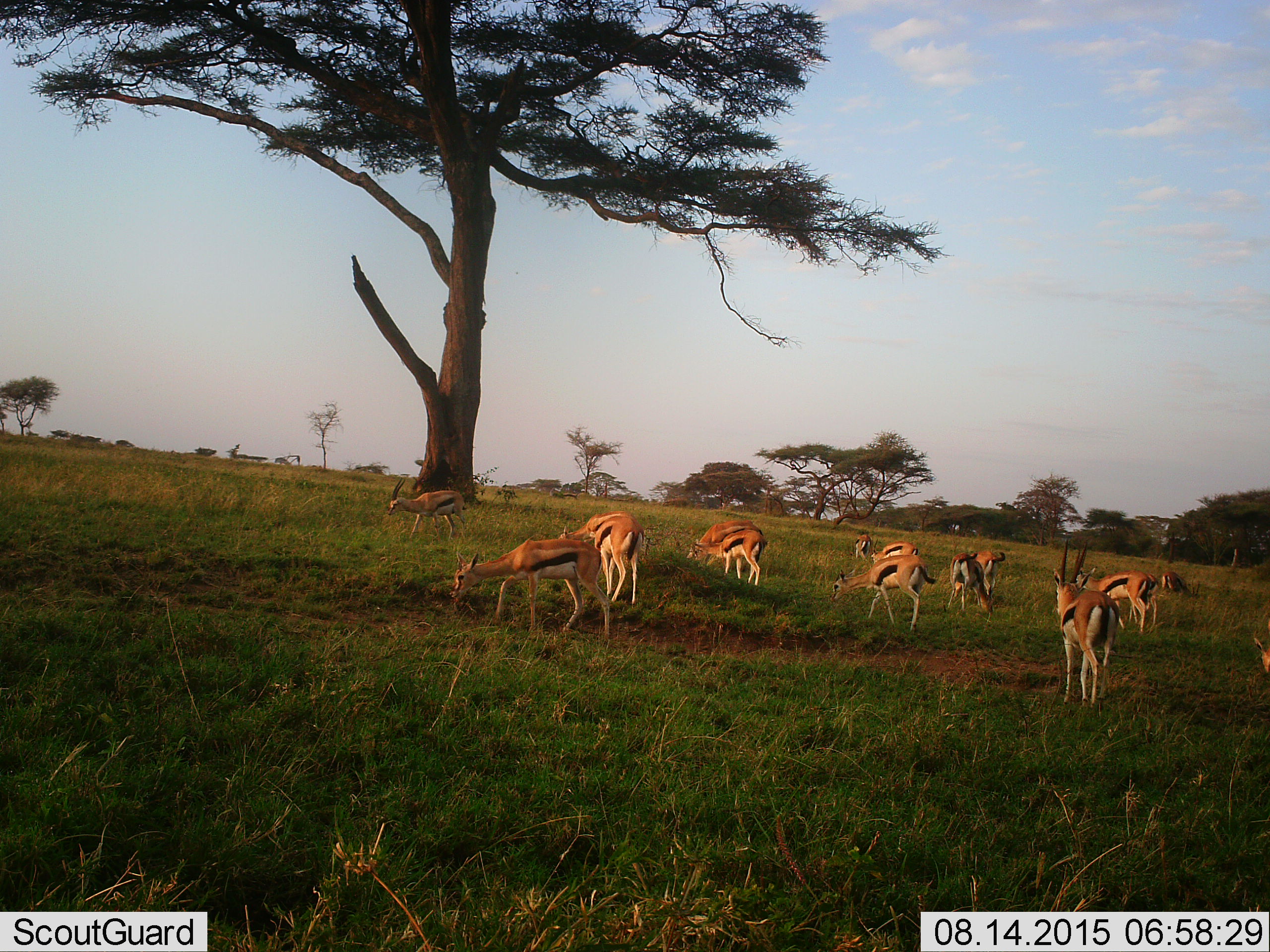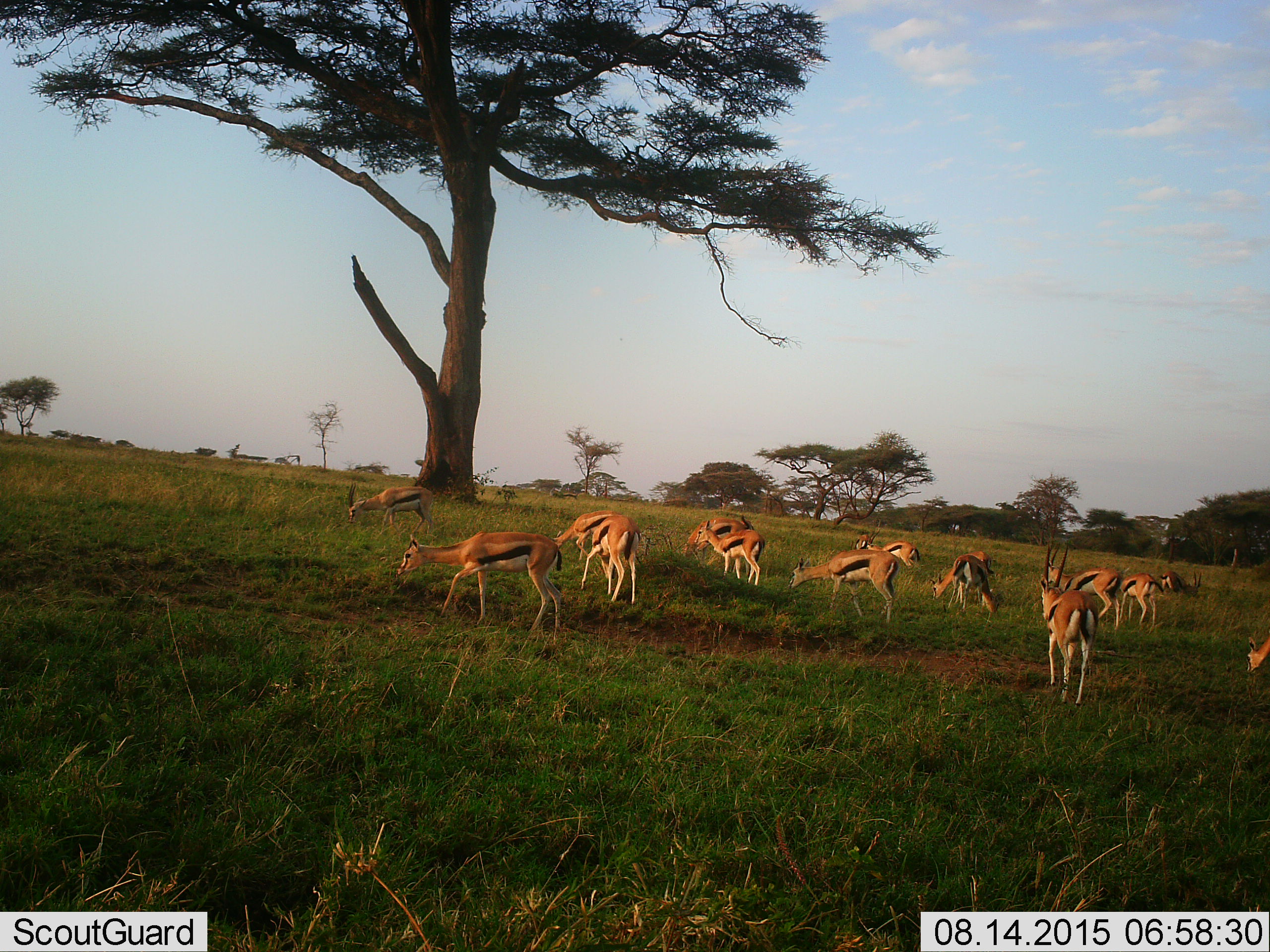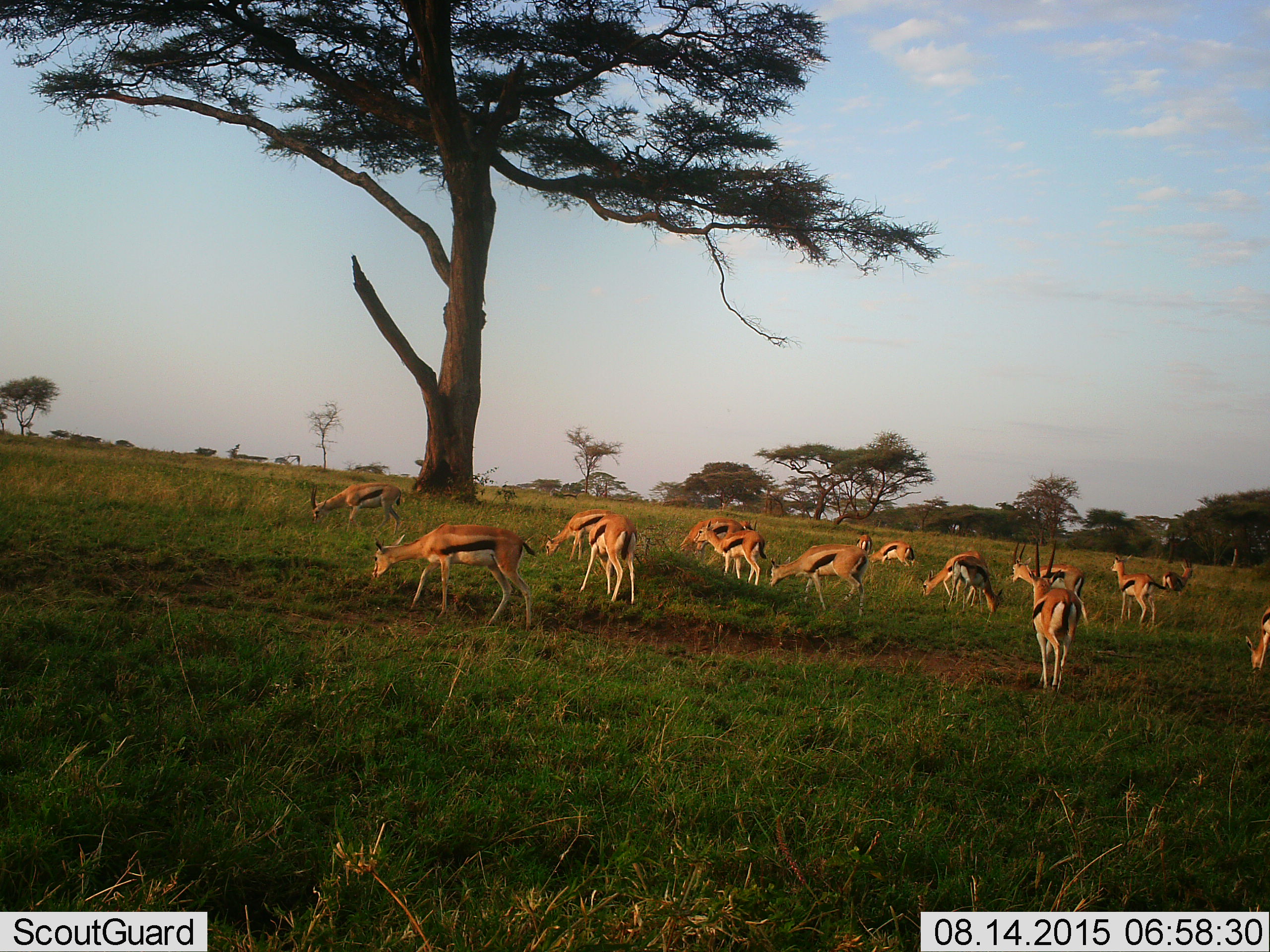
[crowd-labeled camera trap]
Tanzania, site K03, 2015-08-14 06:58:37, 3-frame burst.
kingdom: Animalia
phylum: Chordata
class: Mammalia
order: Artiodactyla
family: Bovidae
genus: Eudorcas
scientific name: Eudorcas thomsonii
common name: thomson's gazelle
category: gazellethomsons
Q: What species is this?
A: Gazellethomsons (thomson's gazelle) (Eudorcas thomsonii).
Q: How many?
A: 11-50.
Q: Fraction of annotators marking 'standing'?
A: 50%.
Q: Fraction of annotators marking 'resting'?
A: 0%.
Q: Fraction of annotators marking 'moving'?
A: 62%.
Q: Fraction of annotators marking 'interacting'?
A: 0%.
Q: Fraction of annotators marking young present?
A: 0%.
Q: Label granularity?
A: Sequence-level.